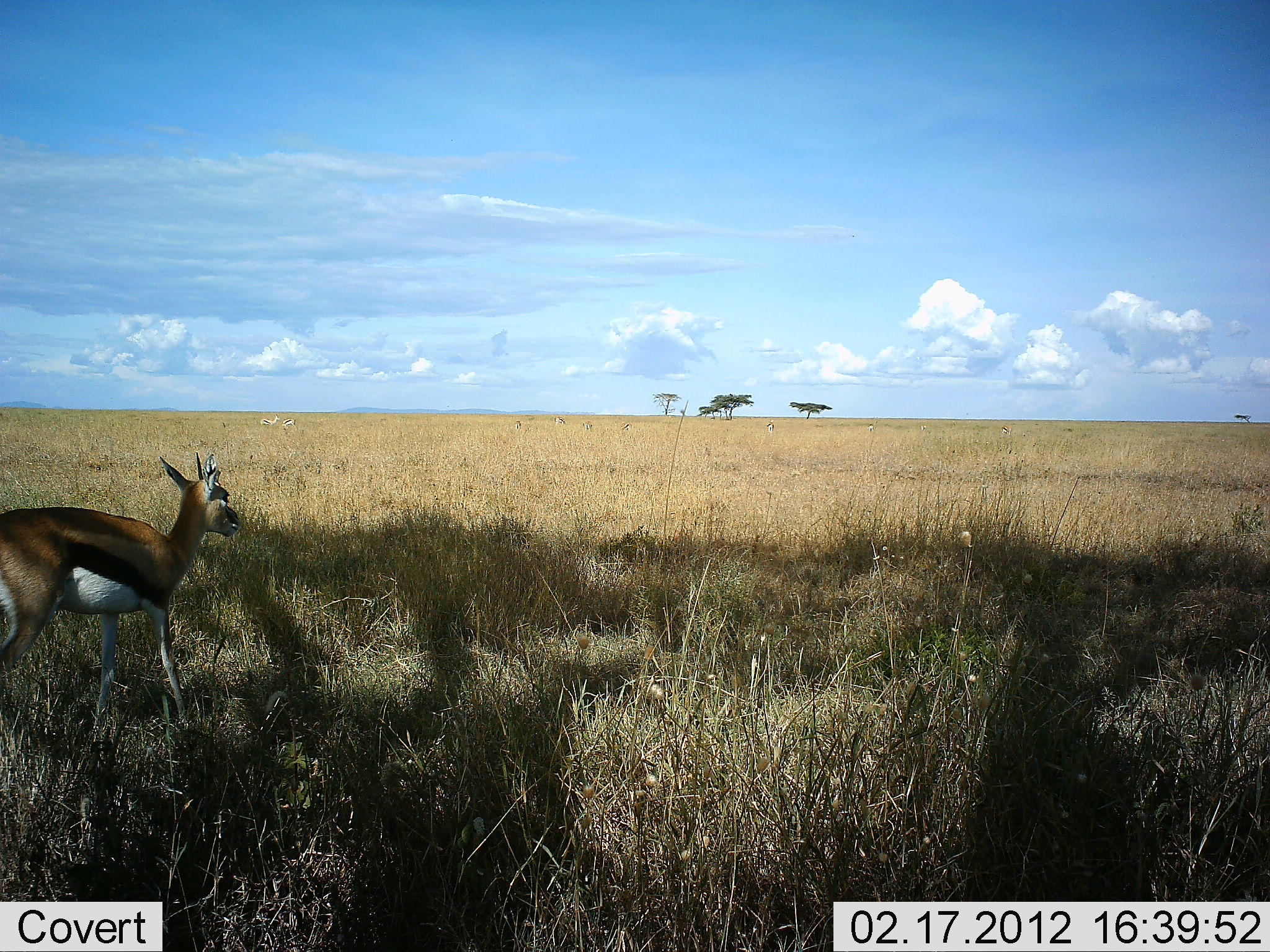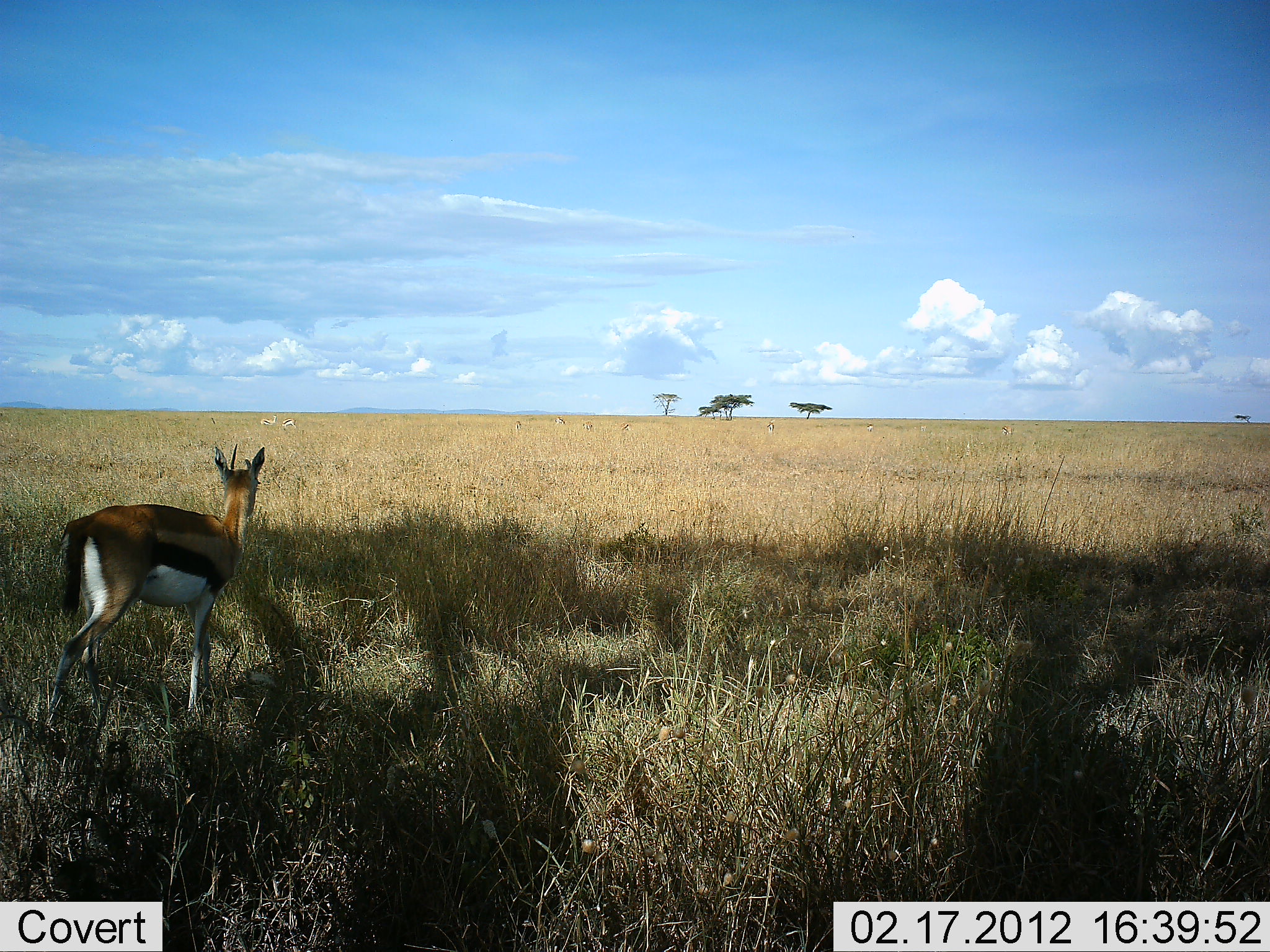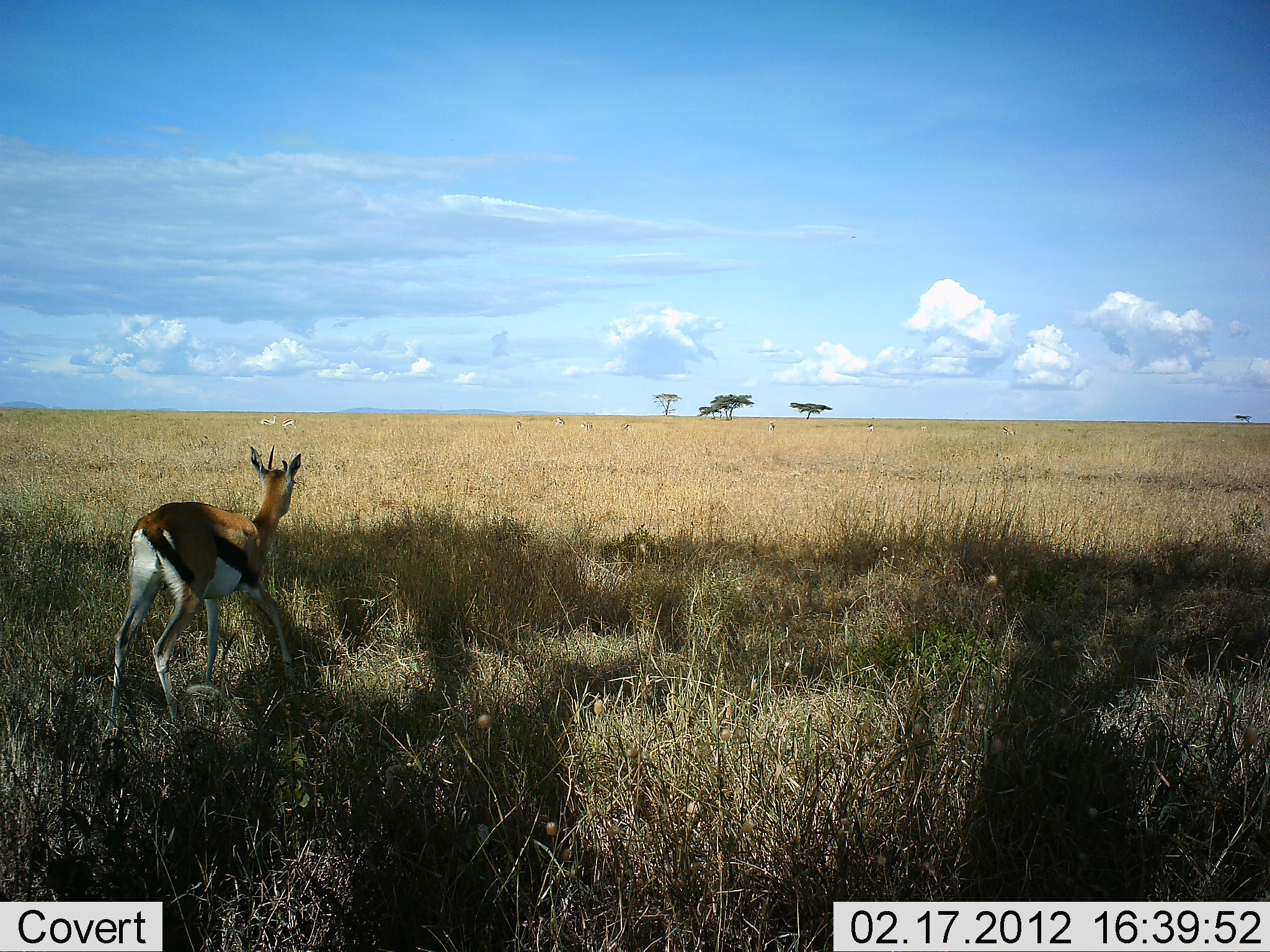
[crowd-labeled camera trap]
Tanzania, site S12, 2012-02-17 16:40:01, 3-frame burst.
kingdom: Animalia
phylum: Chordata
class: Mammalia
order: Artiodactyla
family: Bovidae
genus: Eudorcas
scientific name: Eudorcas thomsonii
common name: thomson's gazelle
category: gazellethomsons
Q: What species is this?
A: Gazellethomsons (thomson's gazelle) (Eudorcas thomsonii).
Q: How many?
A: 1.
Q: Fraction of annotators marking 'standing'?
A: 44%.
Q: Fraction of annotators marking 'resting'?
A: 0%.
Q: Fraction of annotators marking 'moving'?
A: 62%.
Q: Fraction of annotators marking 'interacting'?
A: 0%.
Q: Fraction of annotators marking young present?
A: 6%.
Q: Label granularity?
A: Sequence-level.